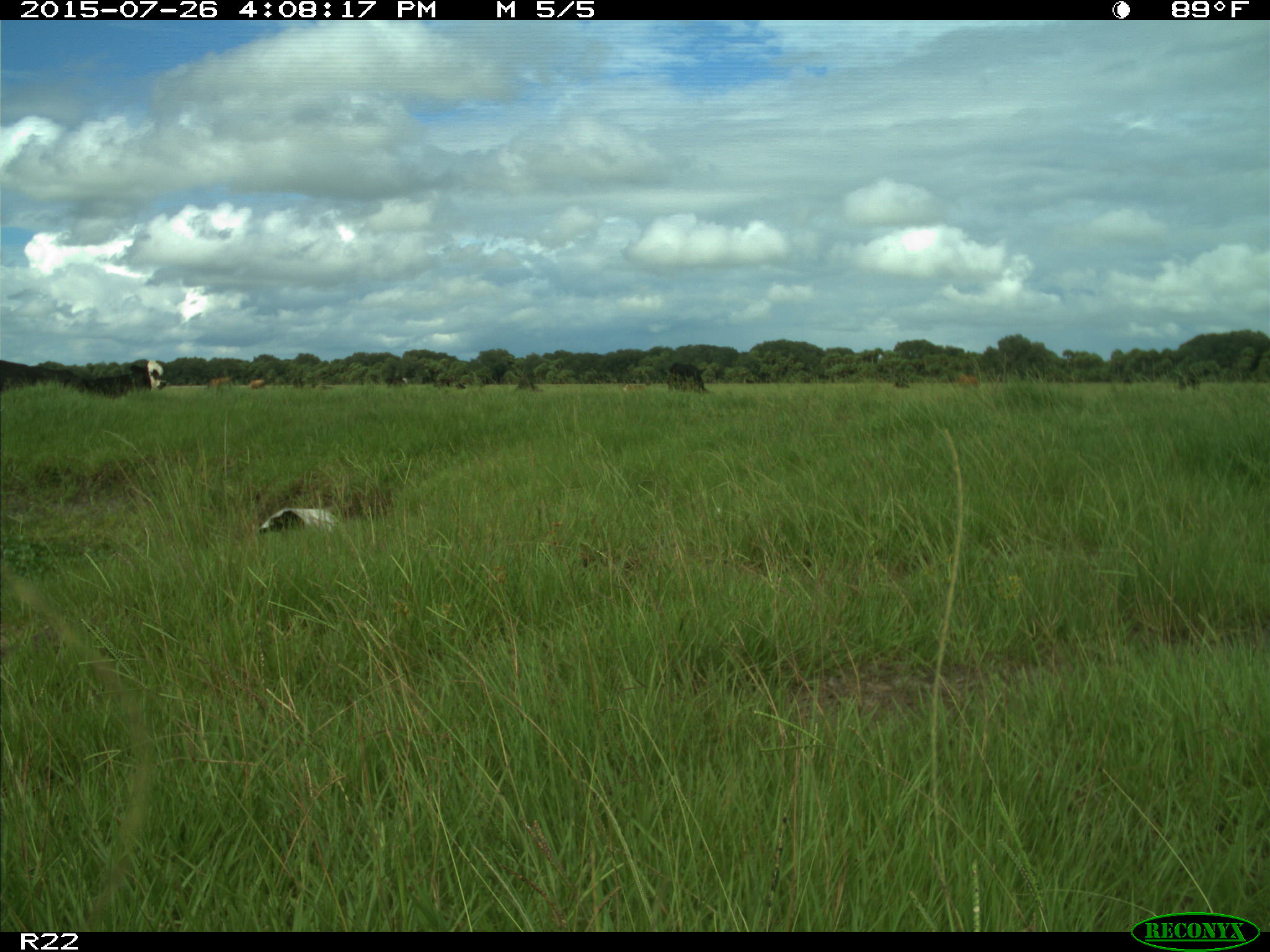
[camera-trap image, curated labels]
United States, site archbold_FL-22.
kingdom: Animalia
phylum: Chordata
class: Mammalia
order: Artiodactyla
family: Bovidae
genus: Bos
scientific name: Bos taurus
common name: domestic cow